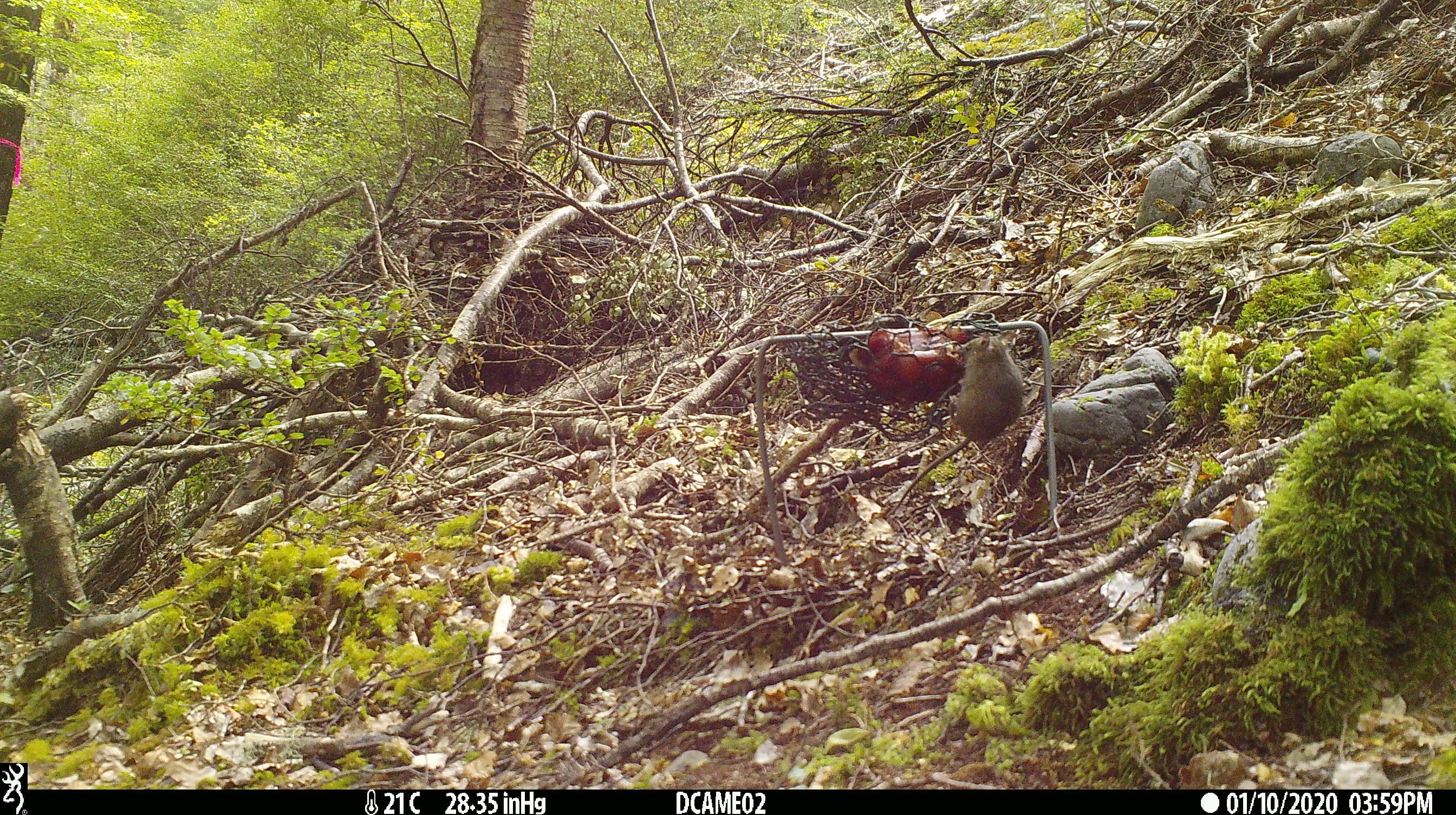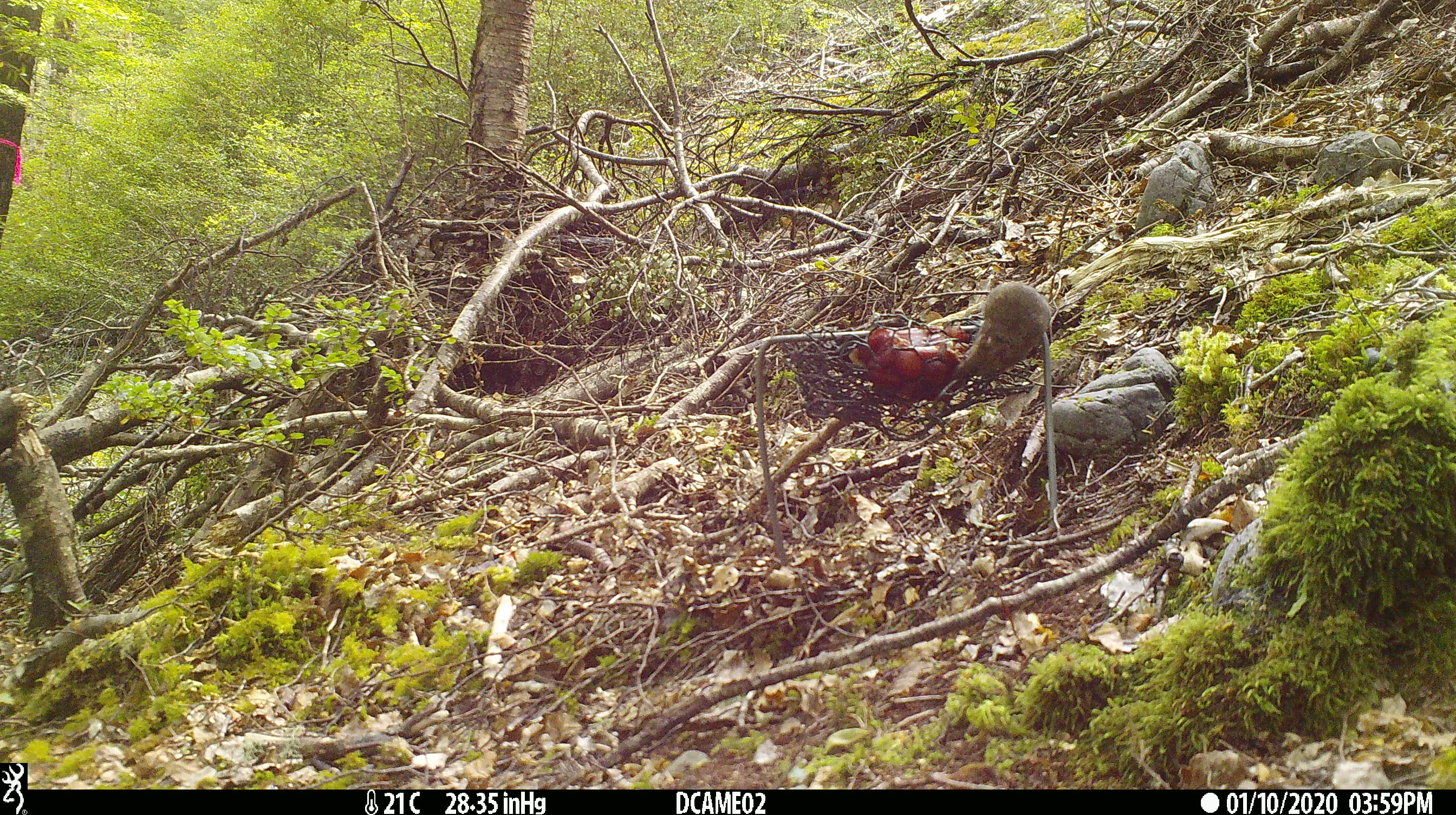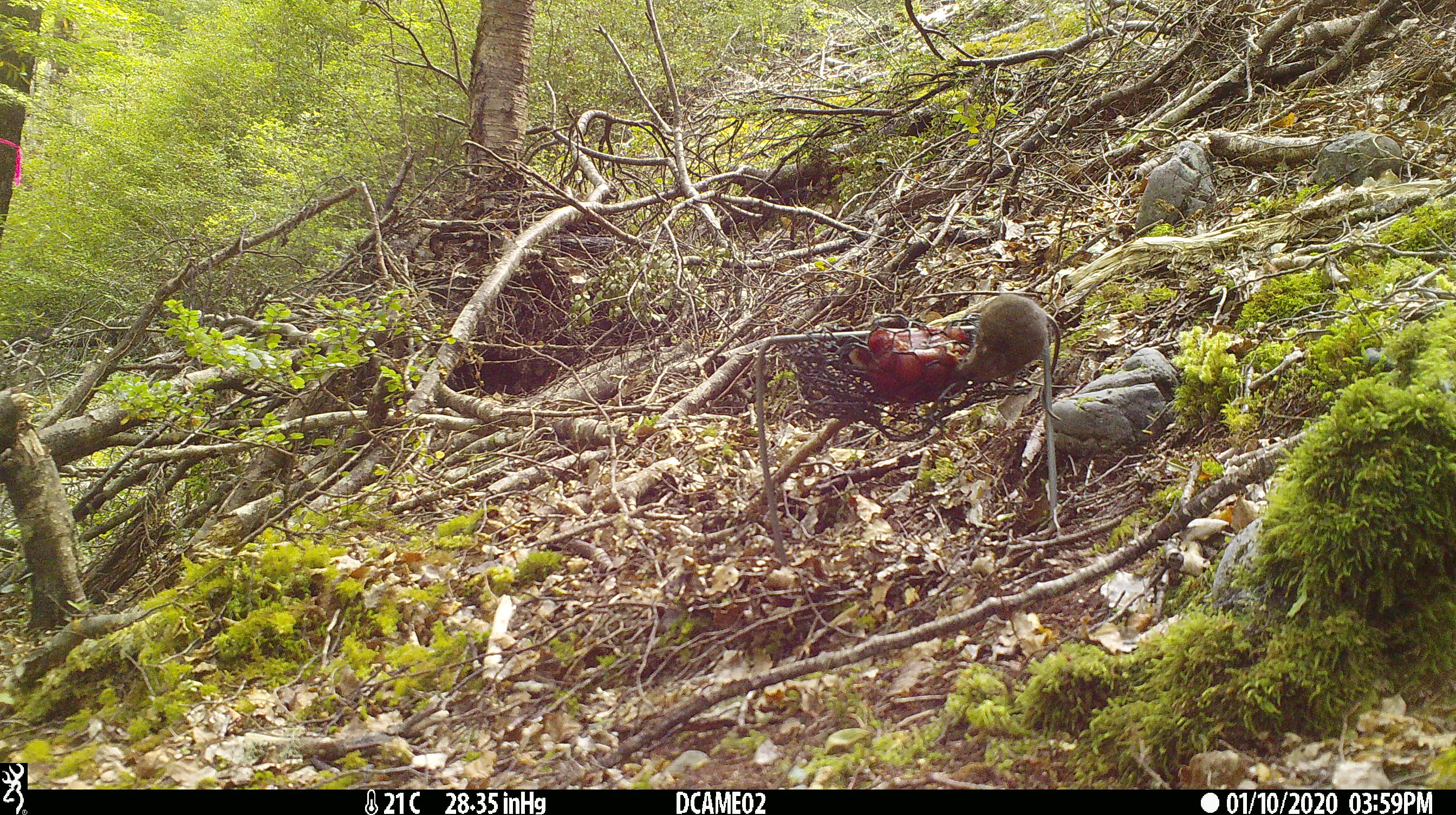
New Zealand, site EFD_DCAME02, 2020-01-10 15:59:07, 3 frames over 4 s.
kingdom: Animalia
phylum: Chordata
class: Mammalia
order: Rodentia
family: Muridae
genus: Mus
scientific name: Mus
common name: mouse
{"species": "mouse (Mus)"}